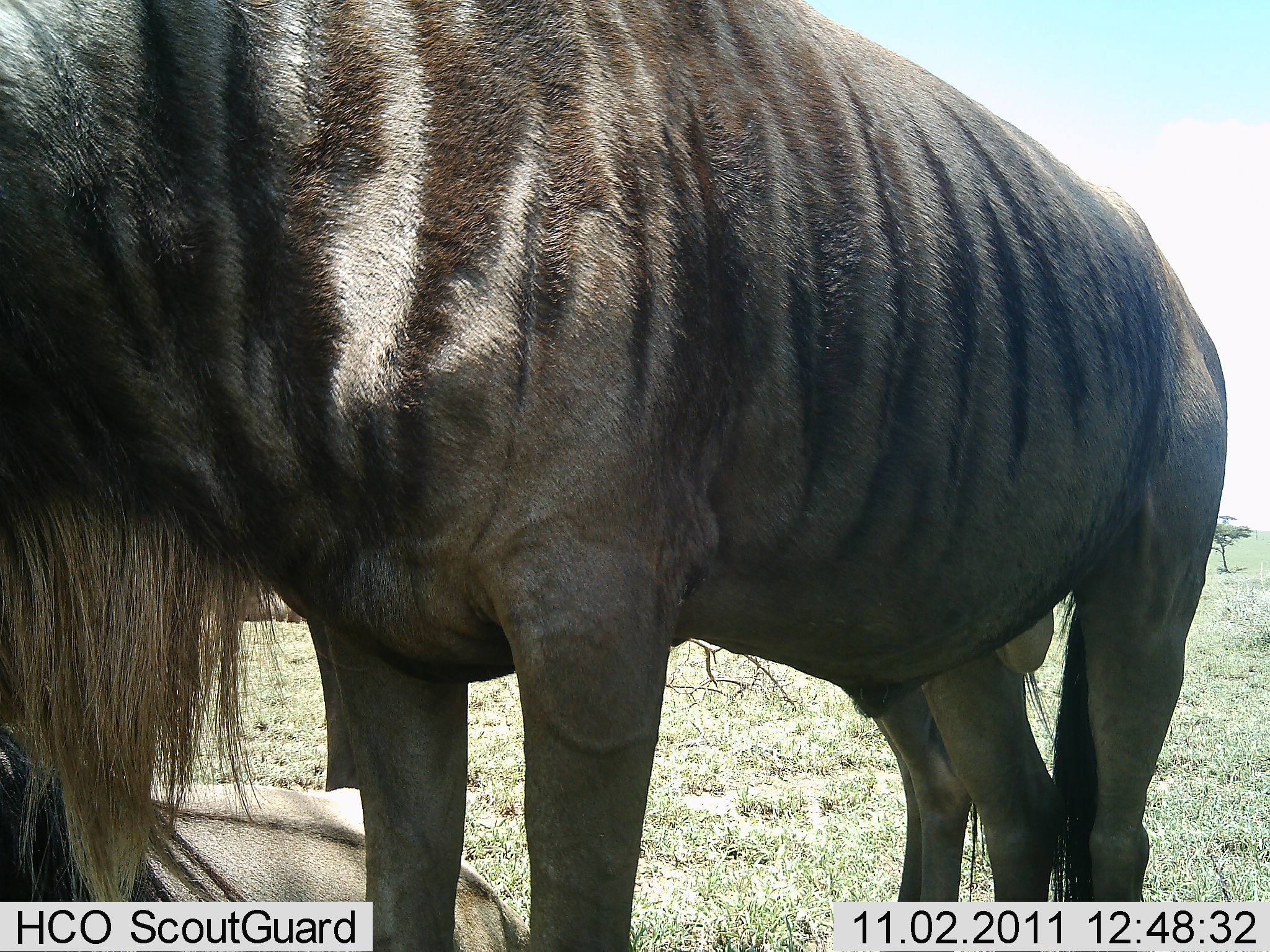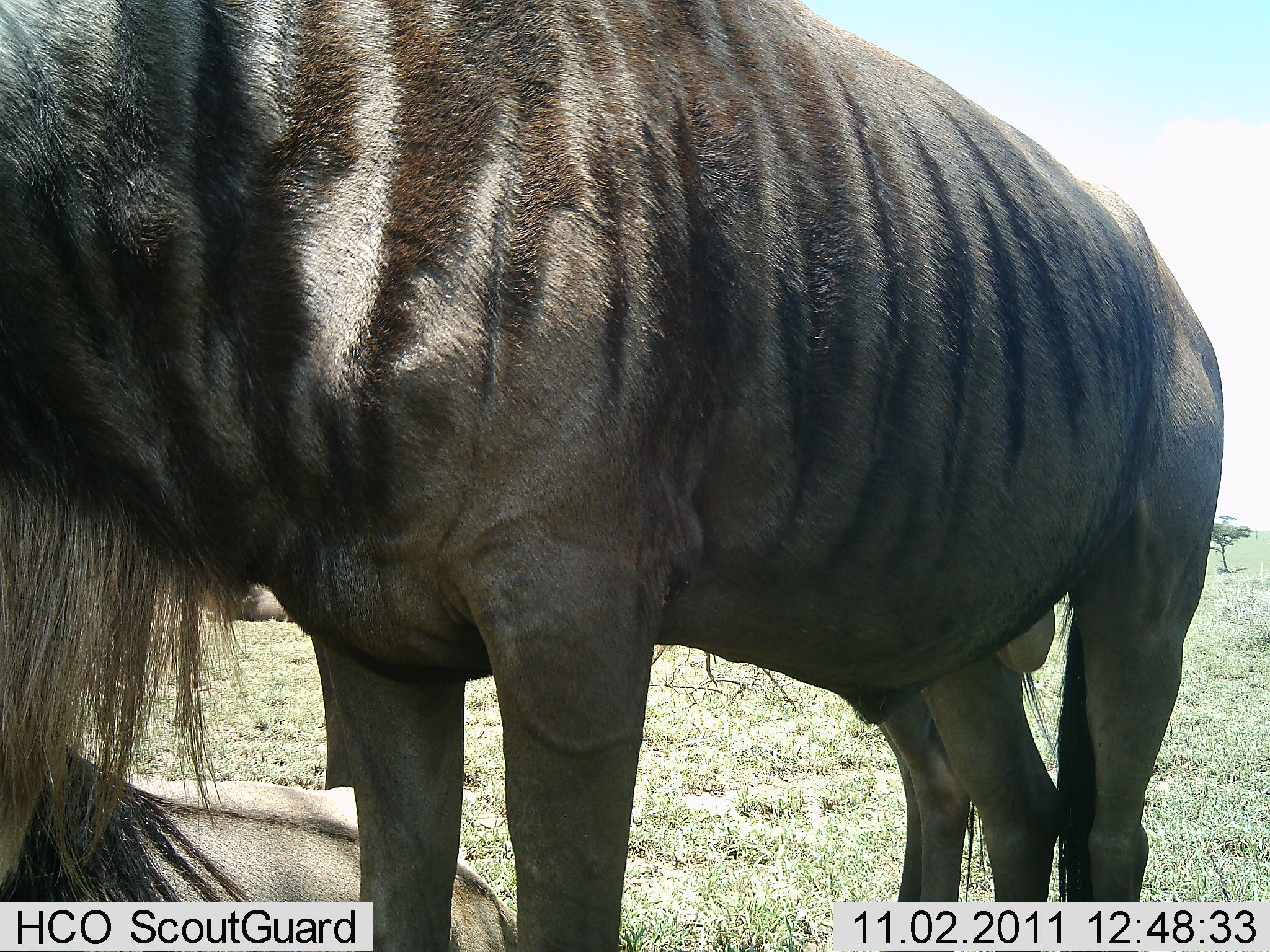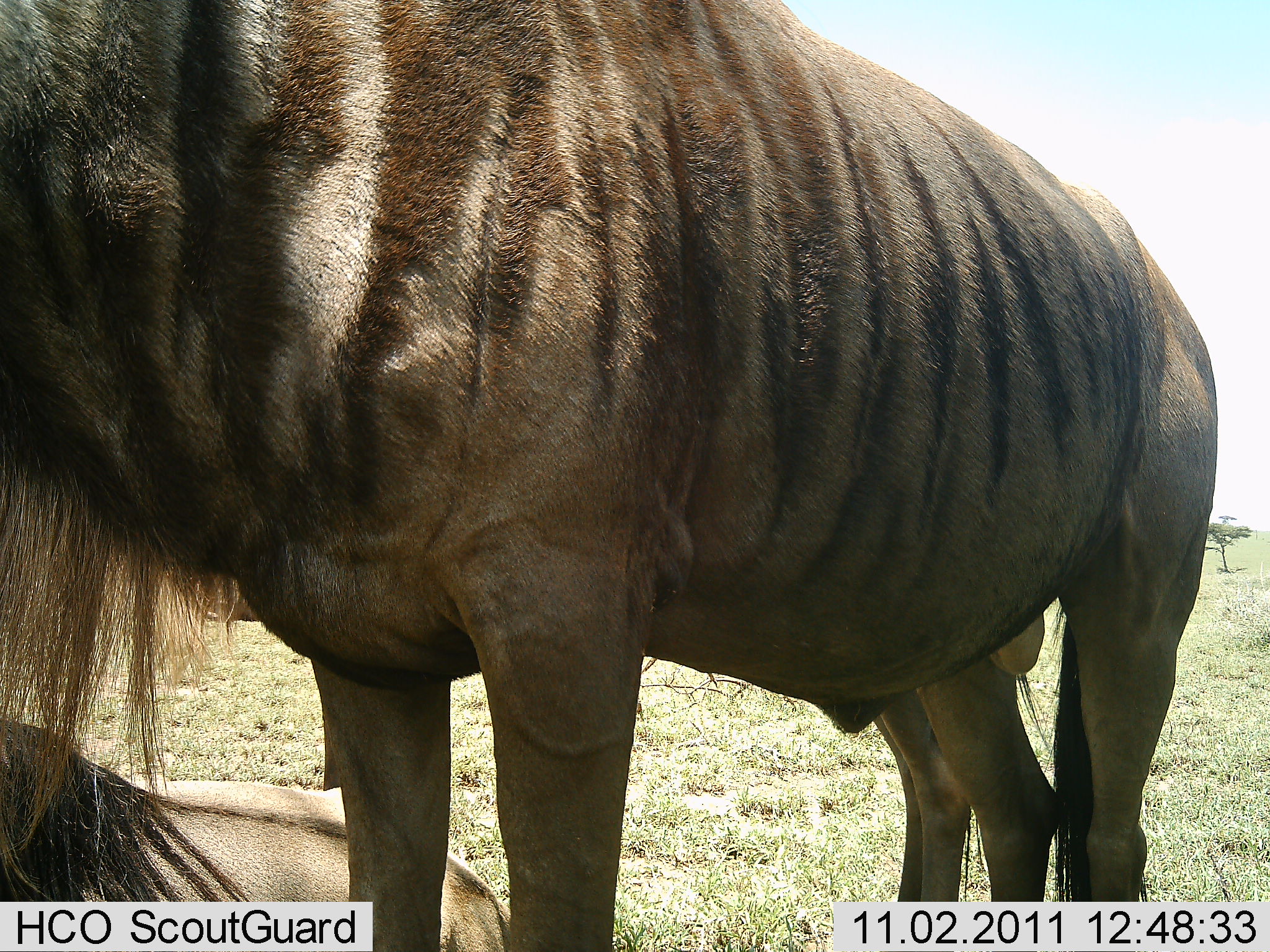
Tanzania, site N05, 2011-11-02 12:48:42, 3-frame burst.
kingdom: Animalia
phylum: Chordata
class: Mammalia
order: Artiodactyla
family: Bovidae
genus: Connochaetes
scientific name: Connochaetes taurinus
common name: blue wildebeest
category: wildebeest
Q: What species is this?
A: Wildebeest (blue wildebeest) (Connochaetes taurinus).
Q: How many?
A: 2.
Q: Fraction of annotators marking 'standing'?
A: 100%.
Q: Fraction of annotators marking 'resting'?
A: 90%.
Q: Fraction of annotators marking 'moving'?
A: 0%.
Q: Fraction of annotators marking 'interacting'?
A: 0%.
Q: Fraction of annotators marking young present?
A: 0%.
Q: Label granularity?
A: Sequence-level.